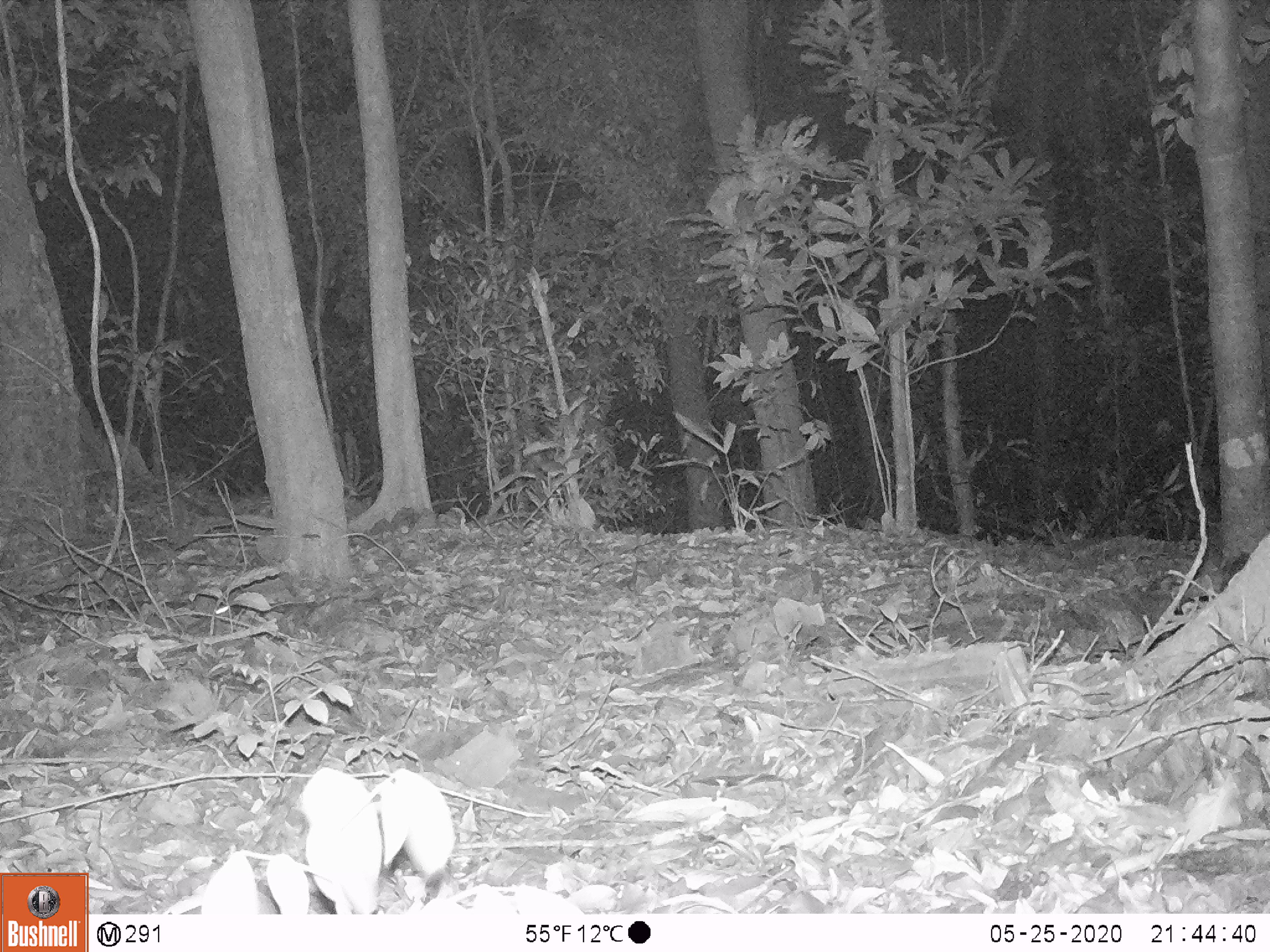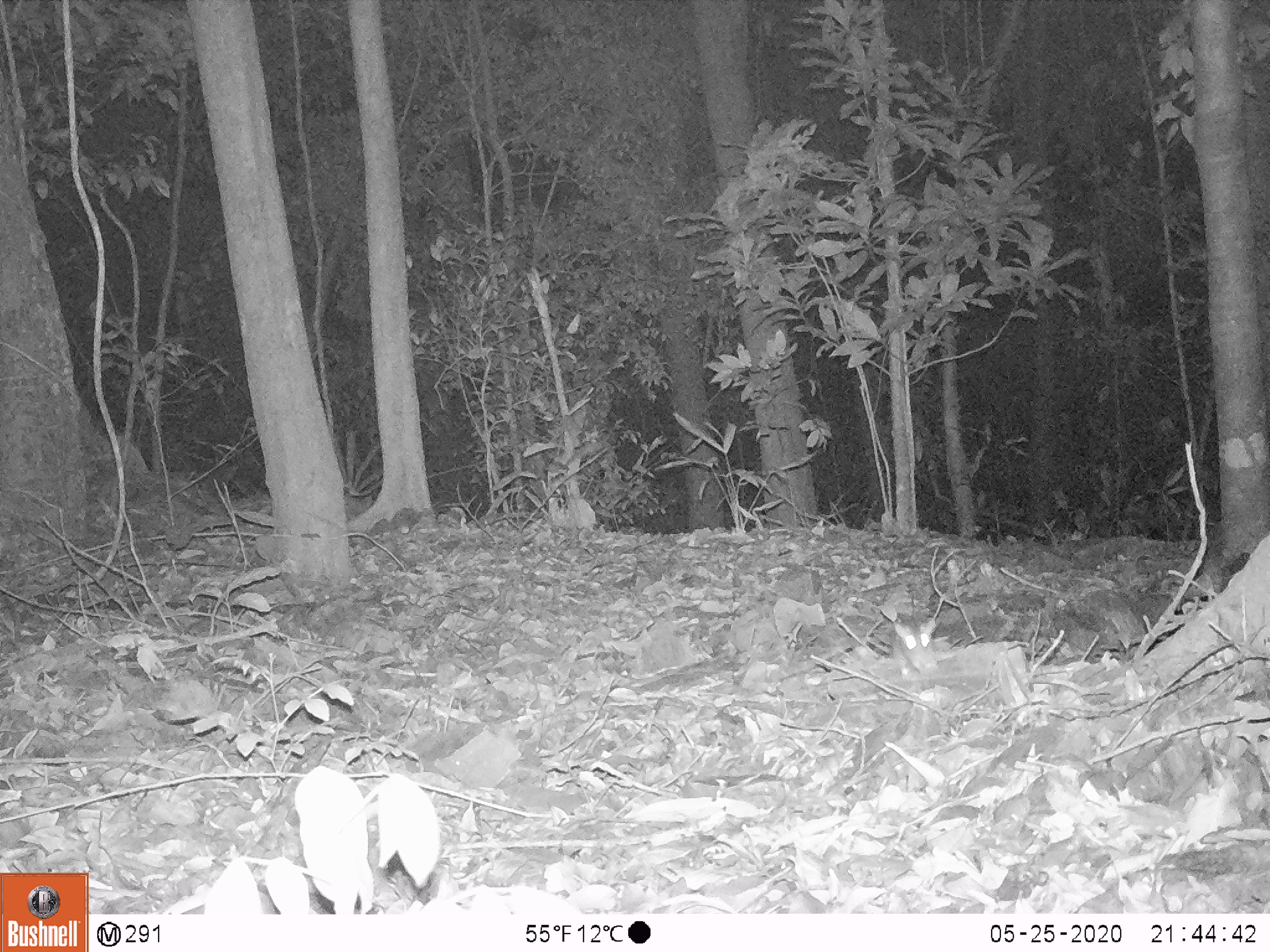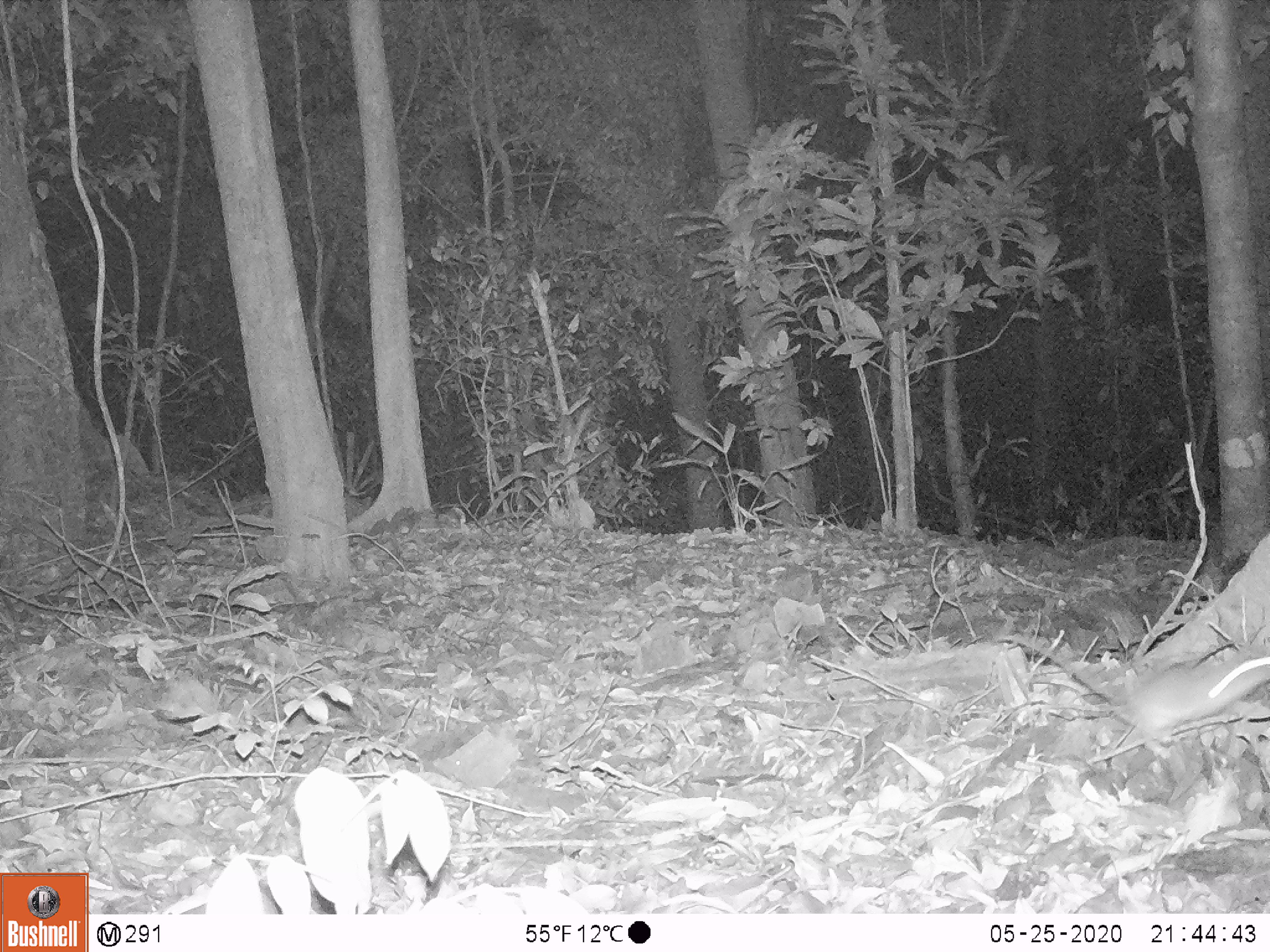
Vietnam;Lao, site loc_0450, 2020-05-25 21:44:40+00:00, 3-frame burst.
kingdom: Animalia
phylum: Chordata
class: Mammalia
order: Rodentia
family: Muridae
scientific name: Muridae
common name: old-world mice and rats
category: unidentified murid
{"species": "unidentified murid (old-world mice and rats) (Muridae)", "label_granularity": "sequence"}